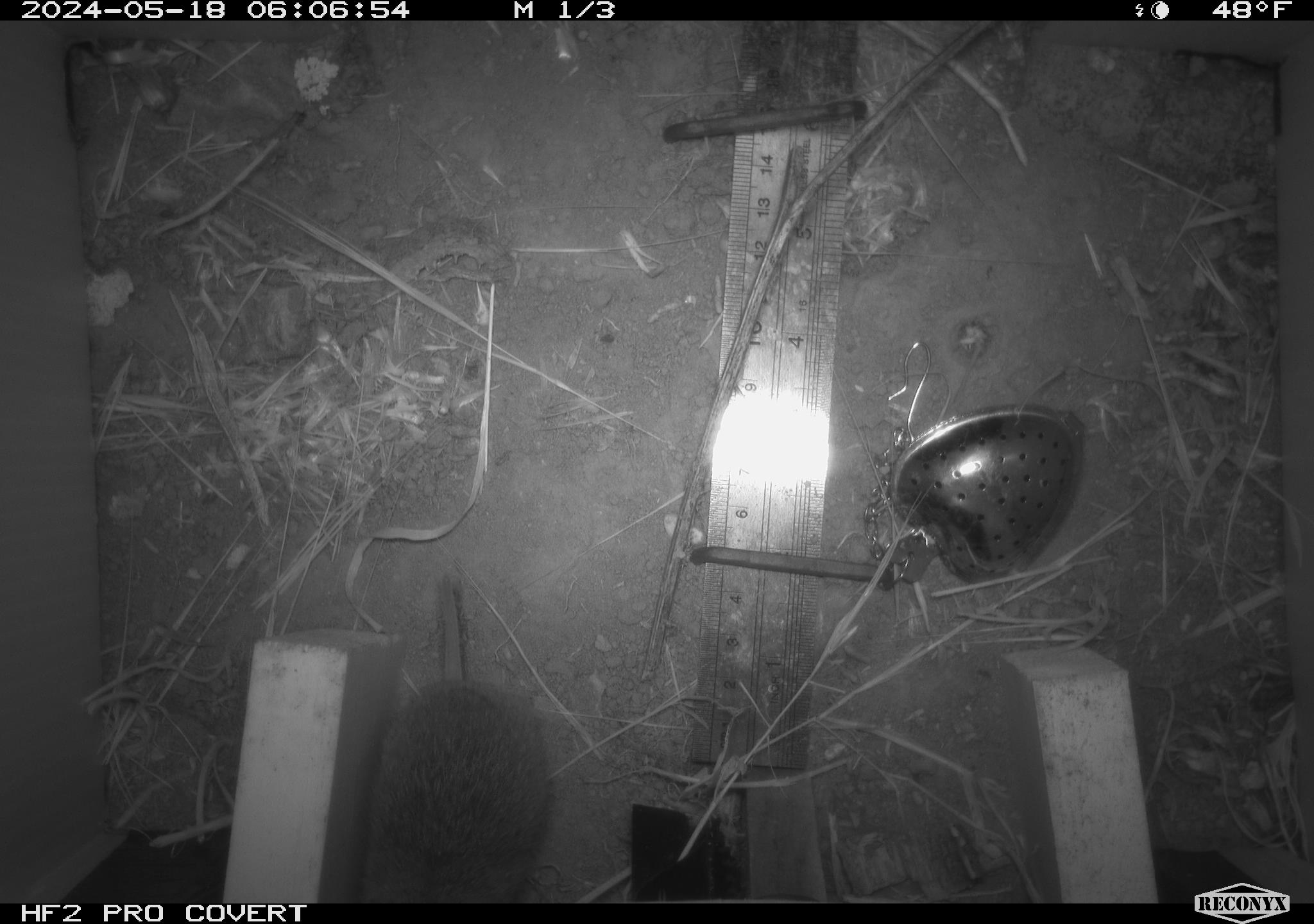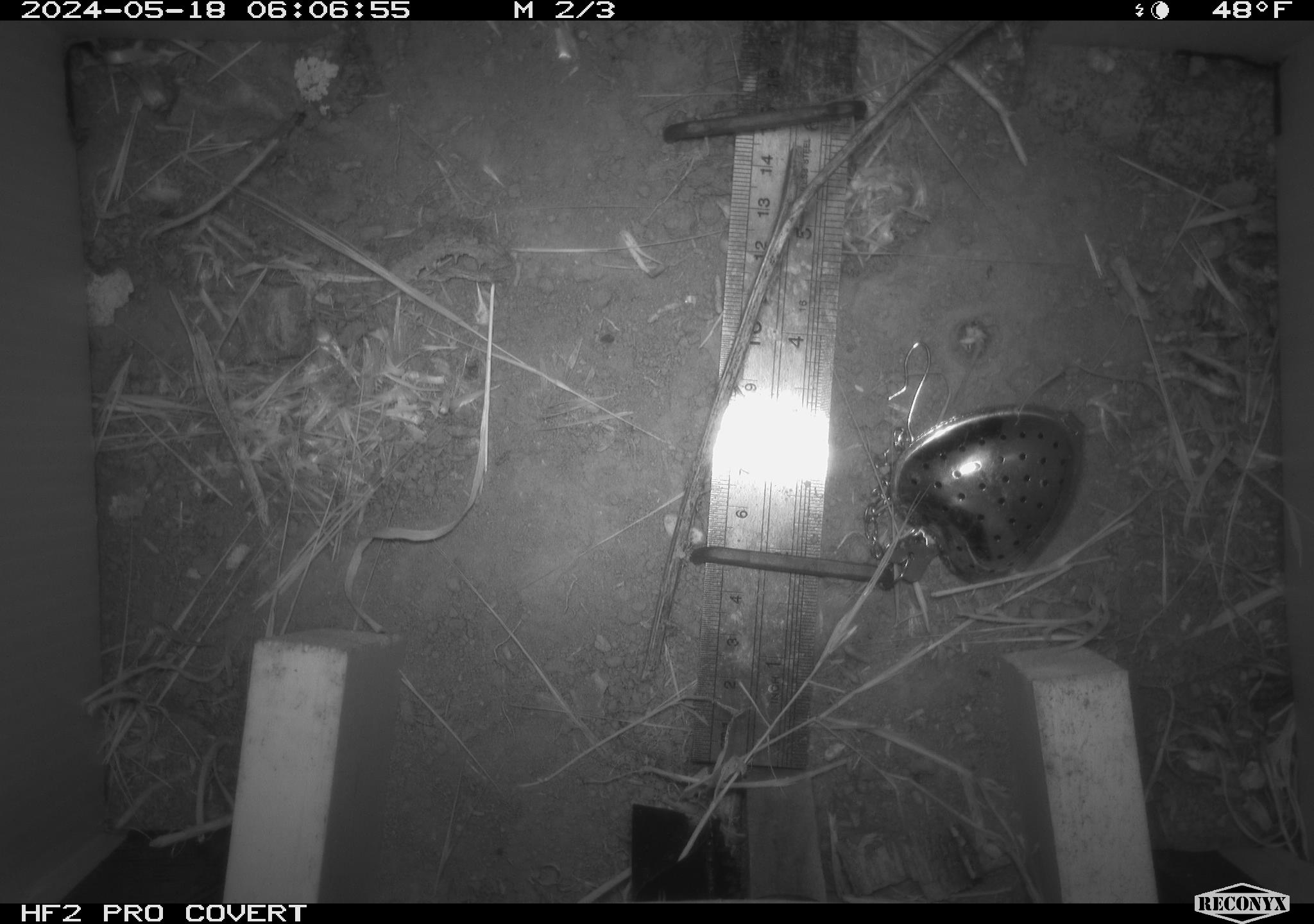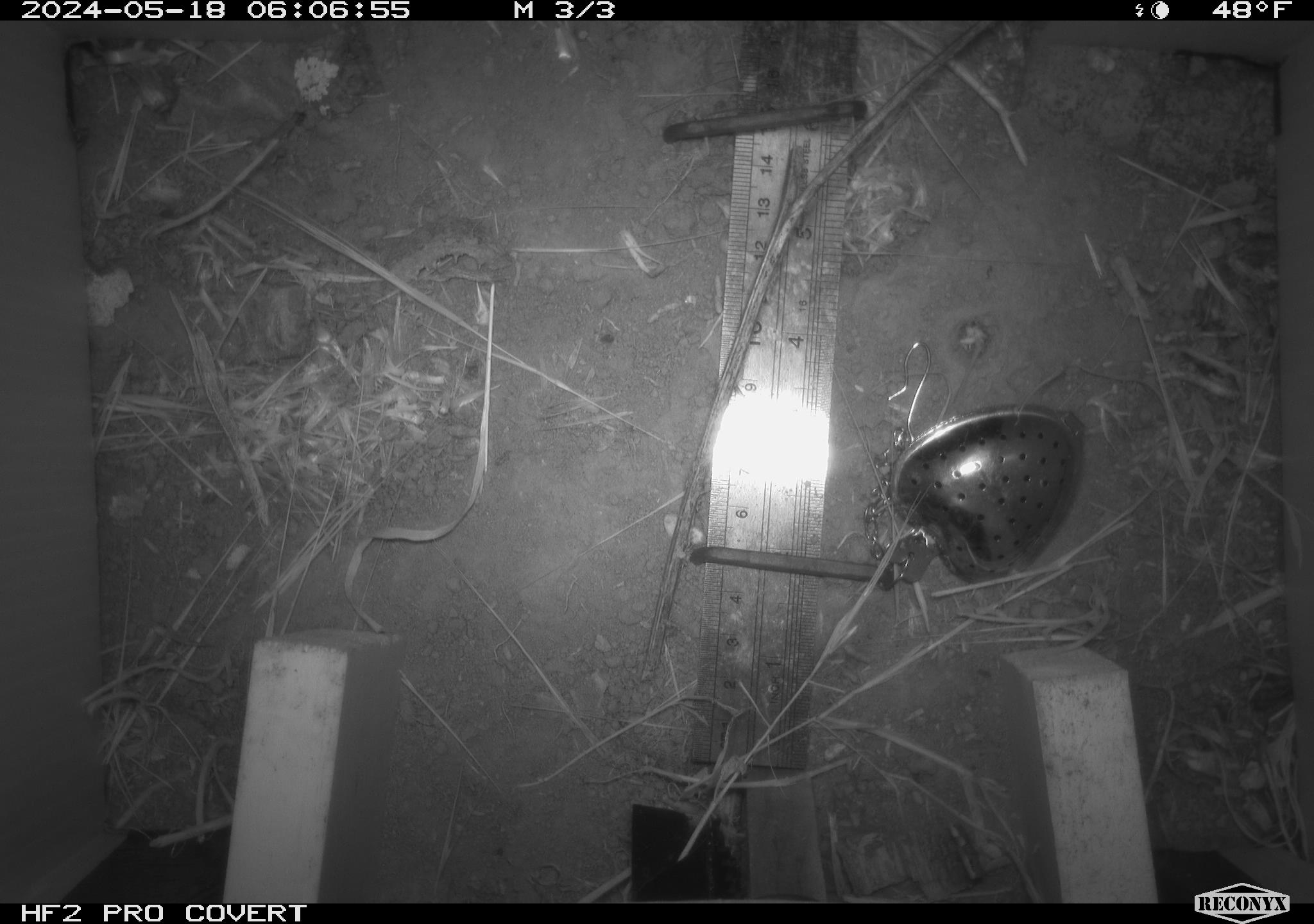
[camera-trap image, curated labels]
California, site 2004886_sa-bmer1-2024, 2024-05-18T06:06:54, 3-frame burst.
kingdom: Animalia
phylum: Chordata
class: Mammalia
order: Rodentia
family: Cricetidae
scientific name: Arvicolinae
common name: voles, lemmings, and muskrats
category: arvicolinae subfamily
Arvicolinae subfamily (voles, lemmings, and muskrats) (Arvicolinae).